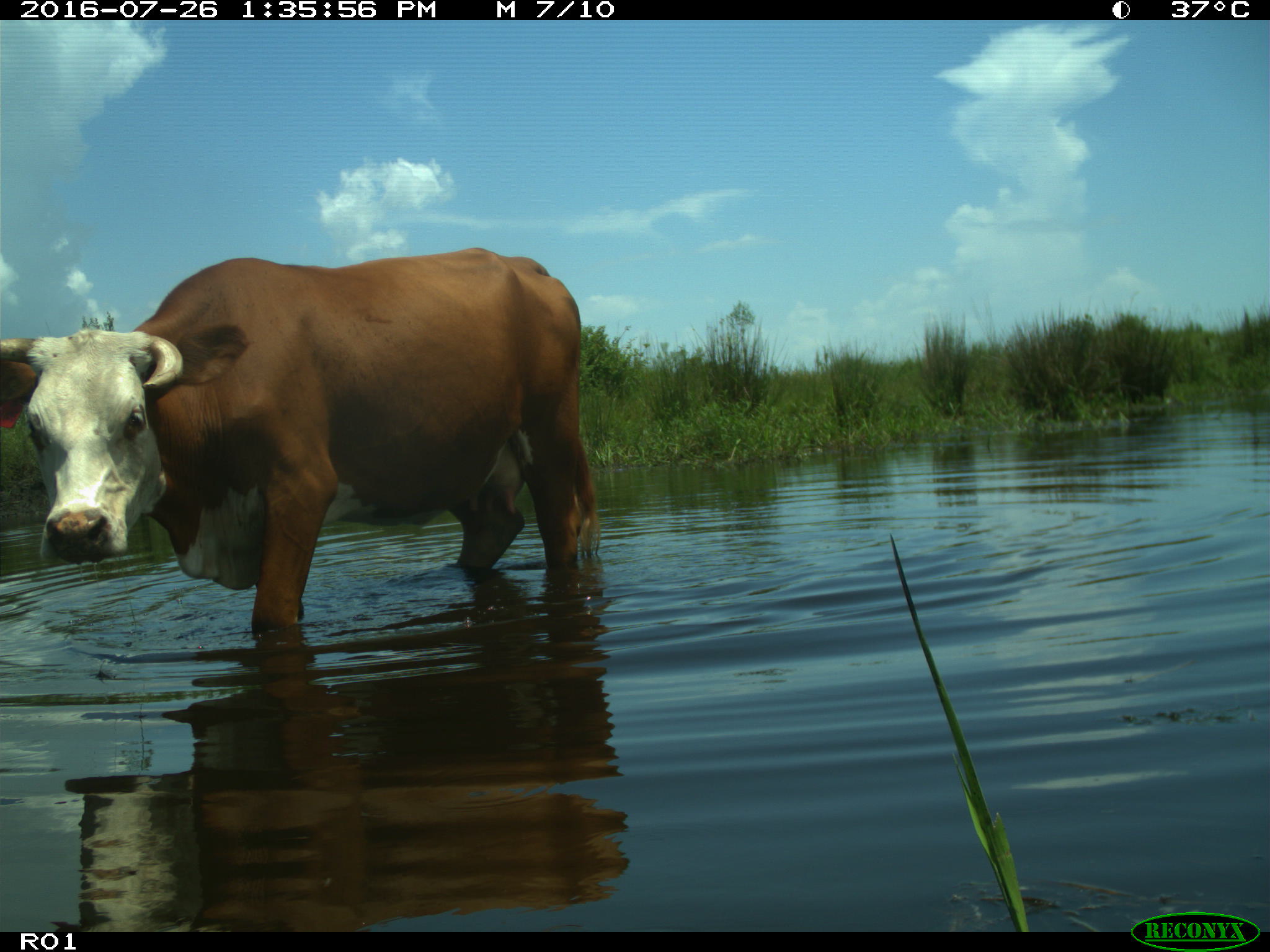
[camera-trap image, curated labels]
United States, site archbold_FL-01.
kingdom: Animalia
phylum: Chordata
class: Mammalia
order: Artiodactyla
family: Bovidae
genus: Bos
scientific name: Bos taurus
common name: domestic cow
Bos taurus (domestic cow).